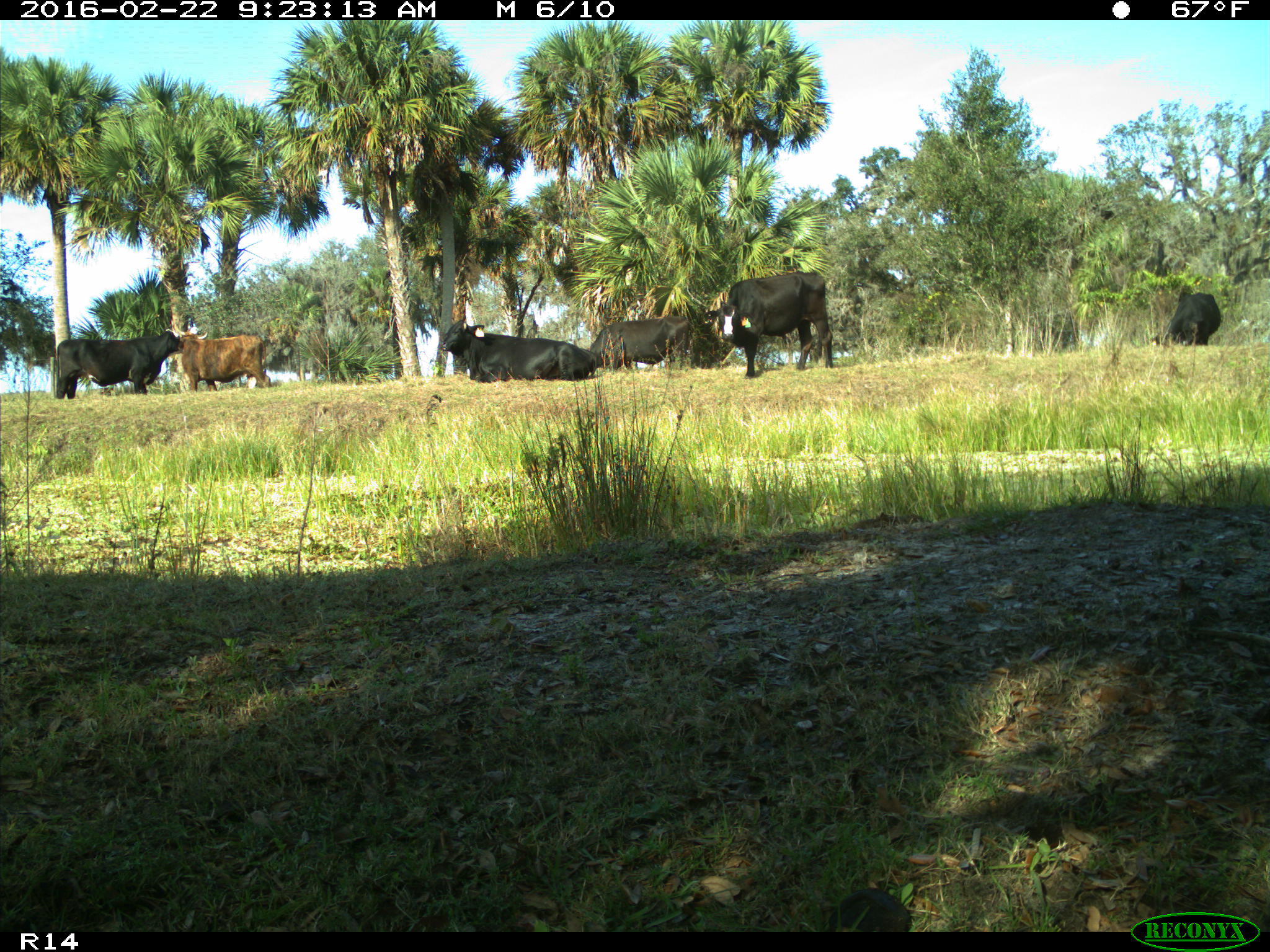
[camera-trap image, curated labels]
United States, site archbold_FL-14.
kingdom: Animalia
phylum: Chordata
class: Mammalia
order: Artiodactyla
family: Bovidae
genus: Bos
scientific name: Bos taurus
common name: domestic cow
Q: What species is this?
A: Bos taurus (domestic cow).